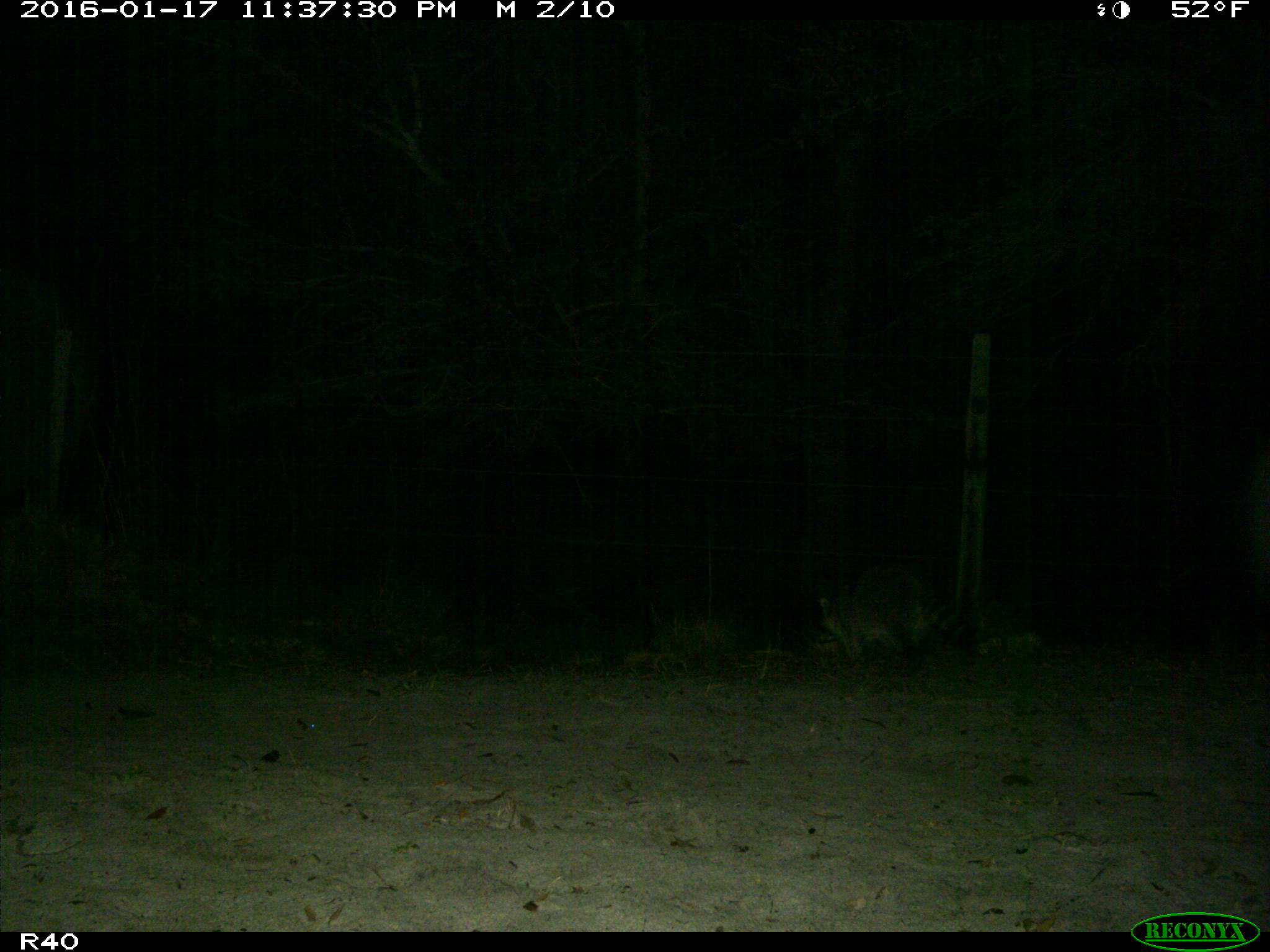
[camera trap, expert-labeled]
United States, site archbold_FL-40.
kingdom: Animalia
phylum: Chordata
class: Mammalia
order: Carnivora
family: Procyonidae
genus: Procyon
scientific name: Procyon lotor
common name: common raccoon